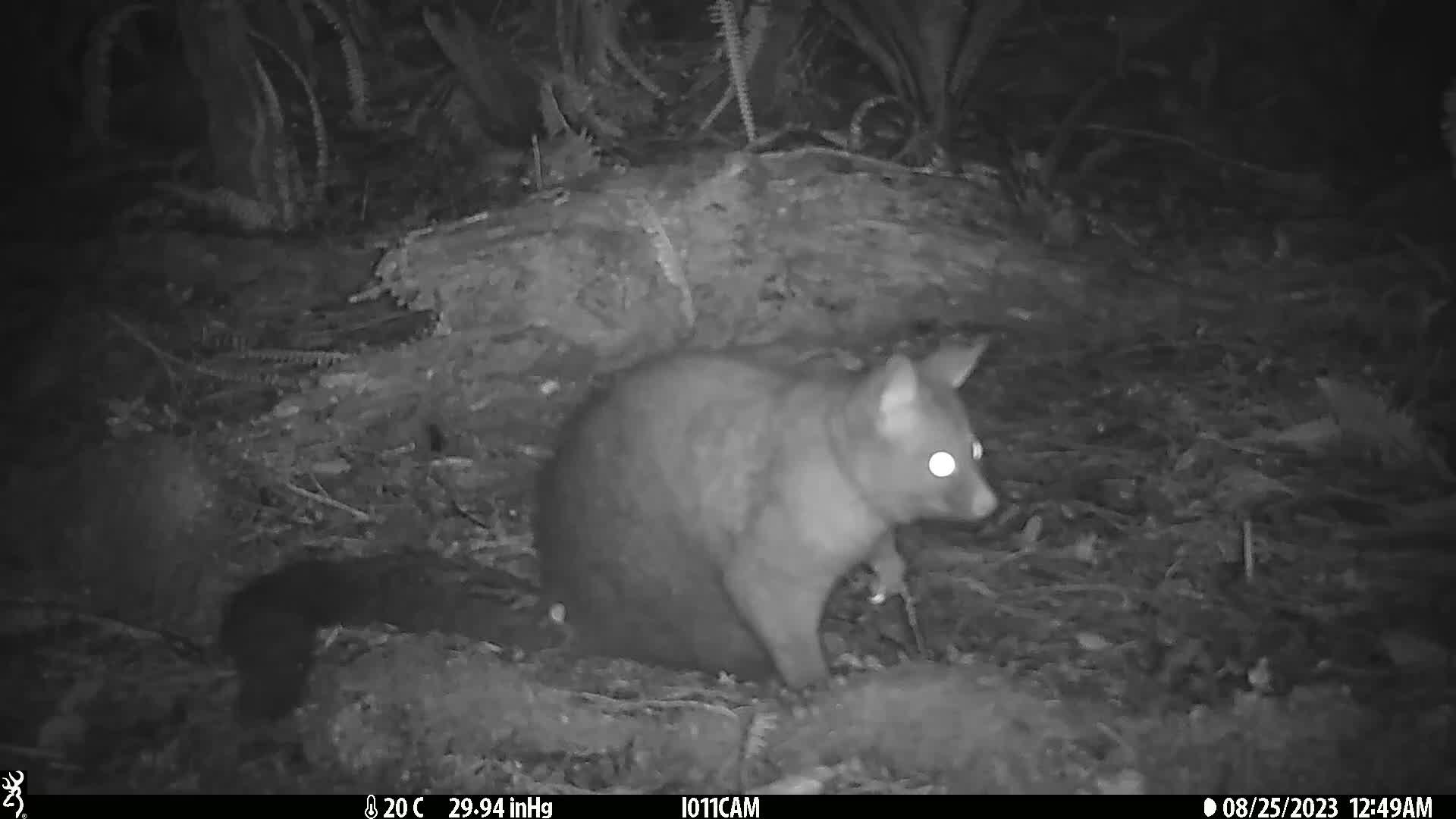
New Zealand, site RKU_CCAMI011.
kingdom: Animalia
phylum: Chordata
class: Mammalia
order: Diprotodontia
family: Phalangeridae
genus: Trichosurus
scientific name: Trichosurus vulpecula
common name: common brushtail possum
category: possum